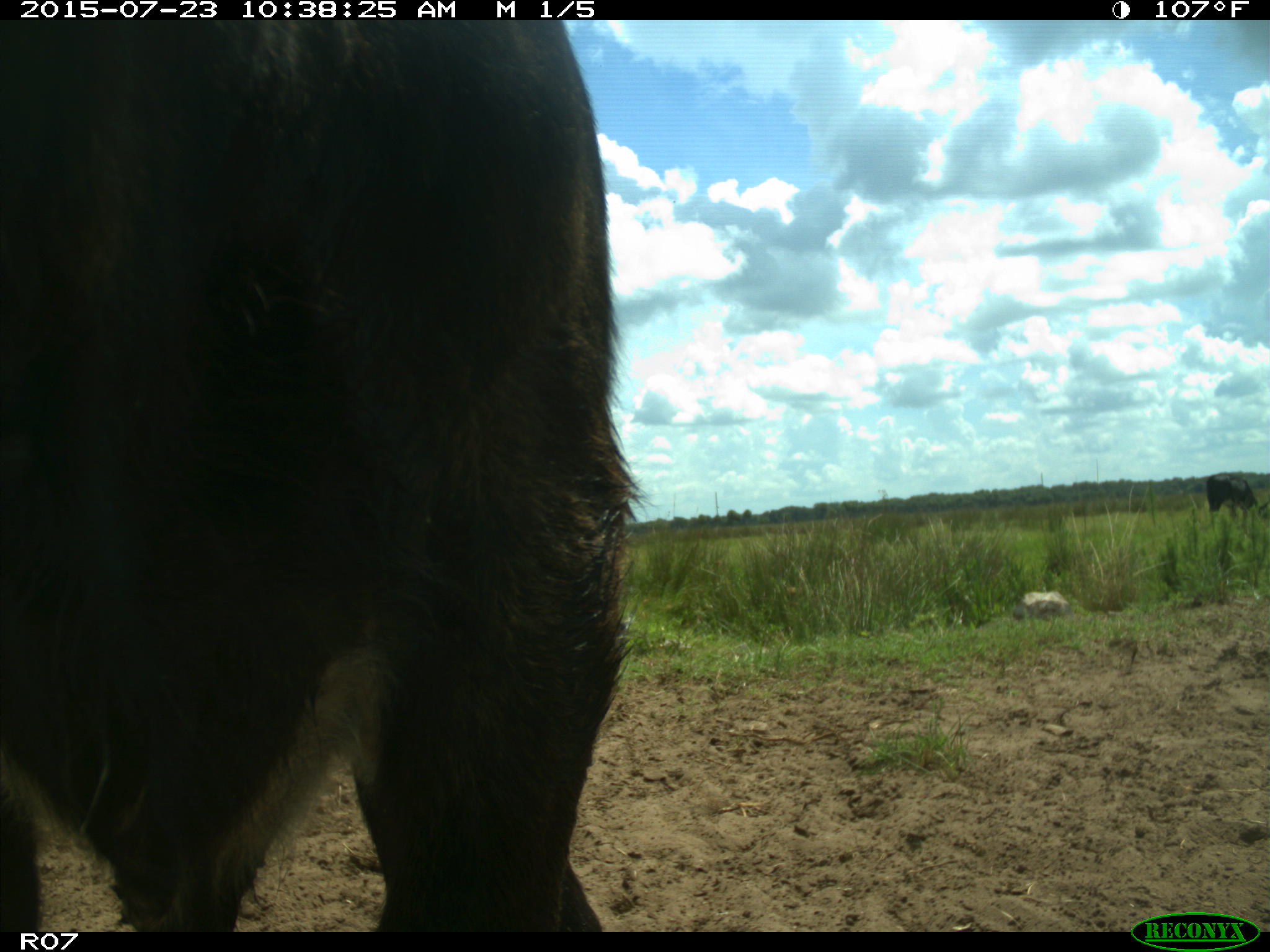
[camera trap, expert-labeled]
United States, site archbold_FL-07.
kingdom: Animalia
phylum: Chordata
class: Mammalia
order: Artiodactyla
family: Bovidae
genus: Bos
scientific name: Bos taurus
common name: domestic cow